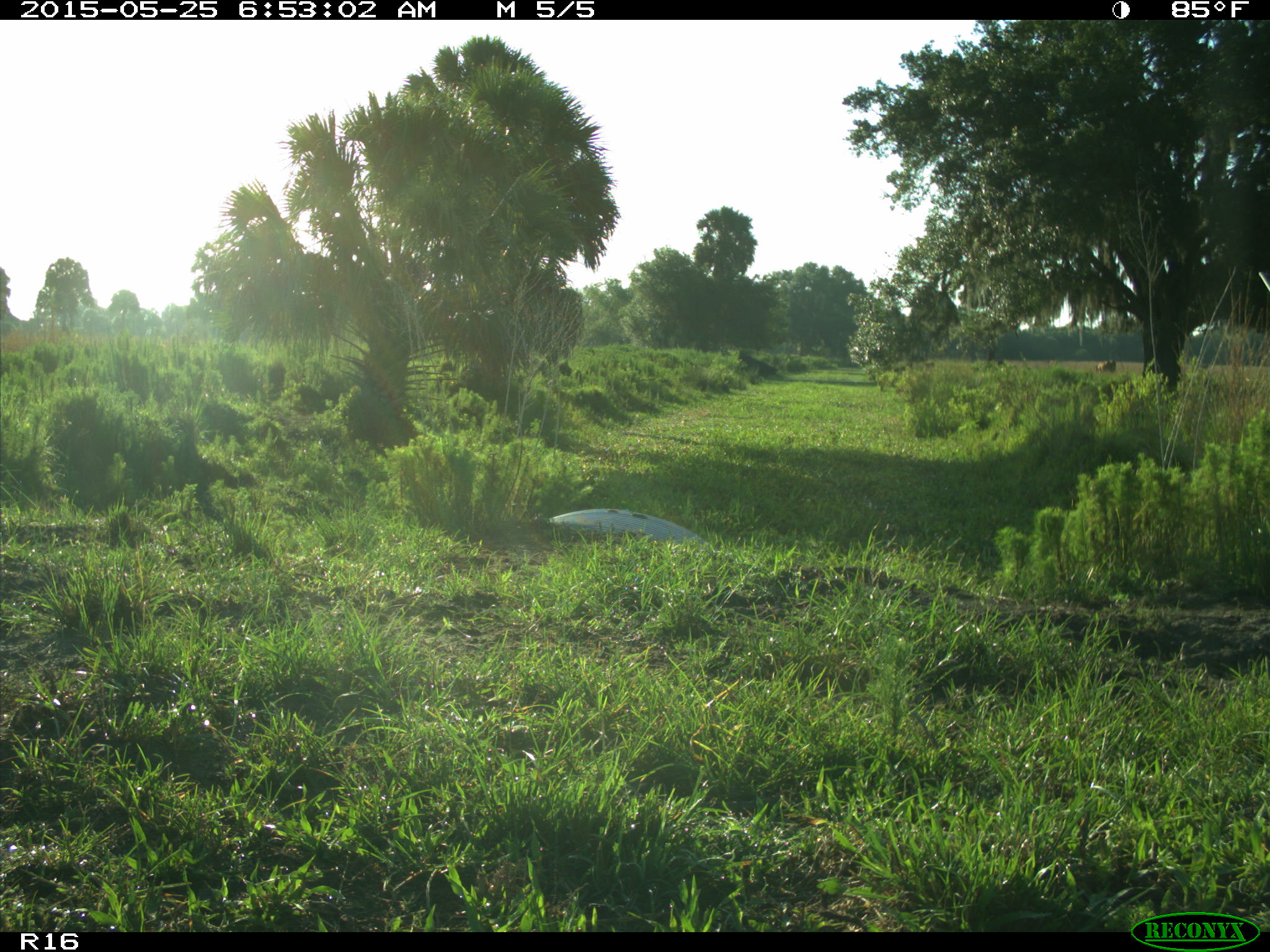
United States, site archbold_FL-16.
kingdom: Animalia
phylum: Chordata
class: Mammalia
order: Artiodactyla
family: Bovidae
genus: Bos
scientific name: Bos taurus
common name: domestic cow